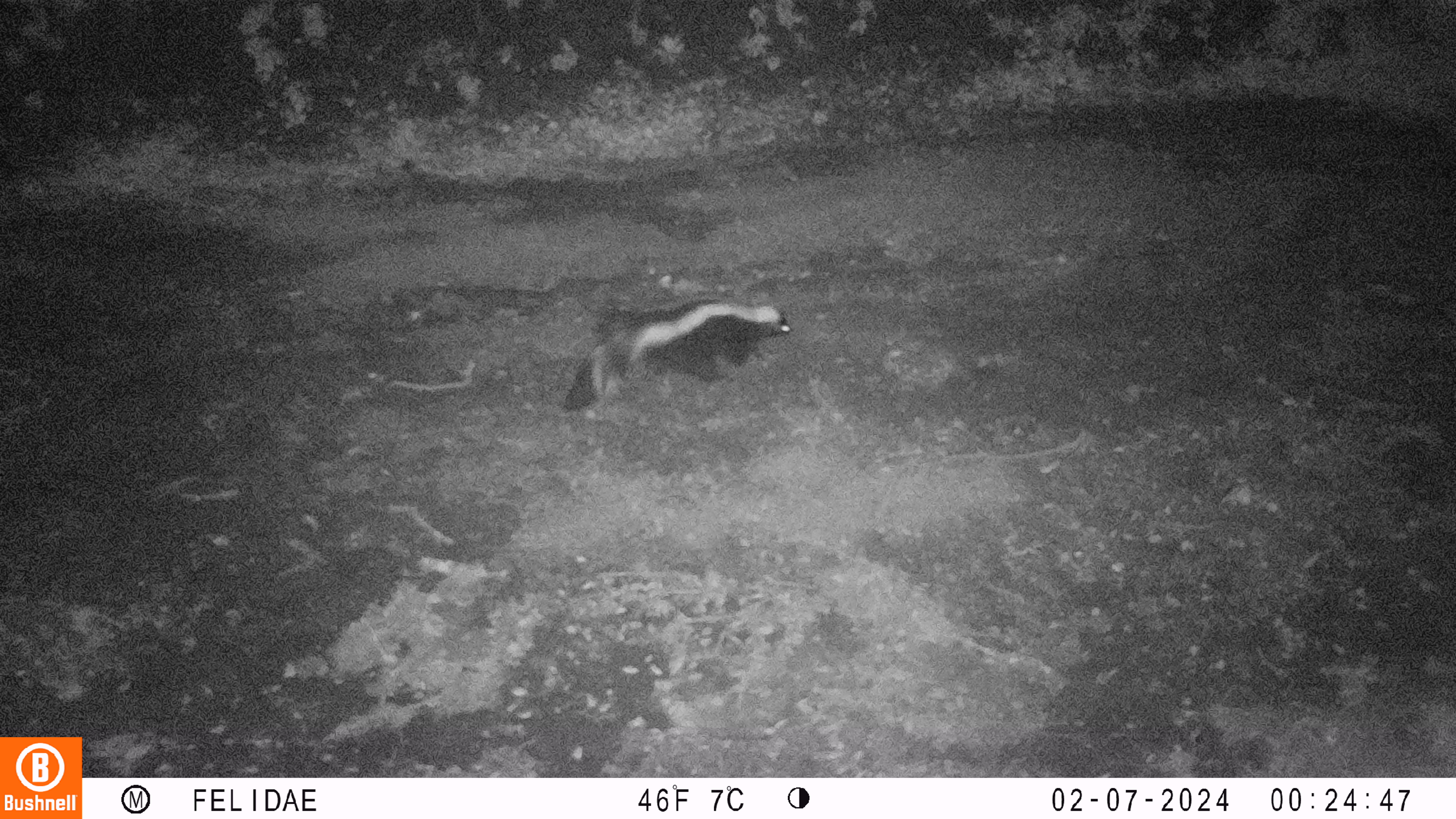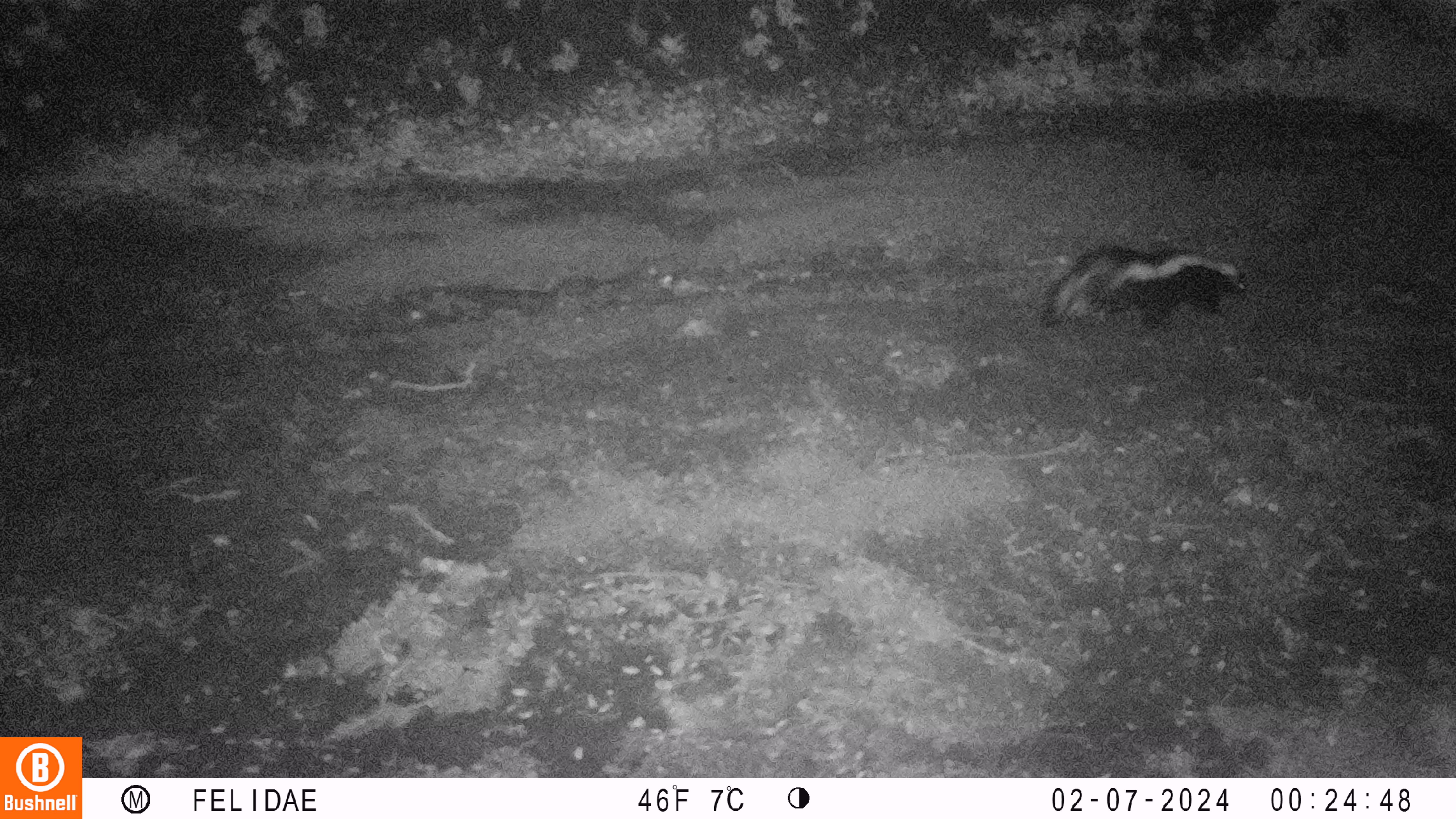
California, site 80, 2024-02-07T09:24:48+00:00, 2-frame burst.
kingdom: Animalia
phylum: Chordata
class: Mammalia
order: Carnivora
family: Mephitidae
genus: Mephitis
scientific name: Mephitis mephitis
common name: striped skunk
Striped skunk (Mephitis mephitis).